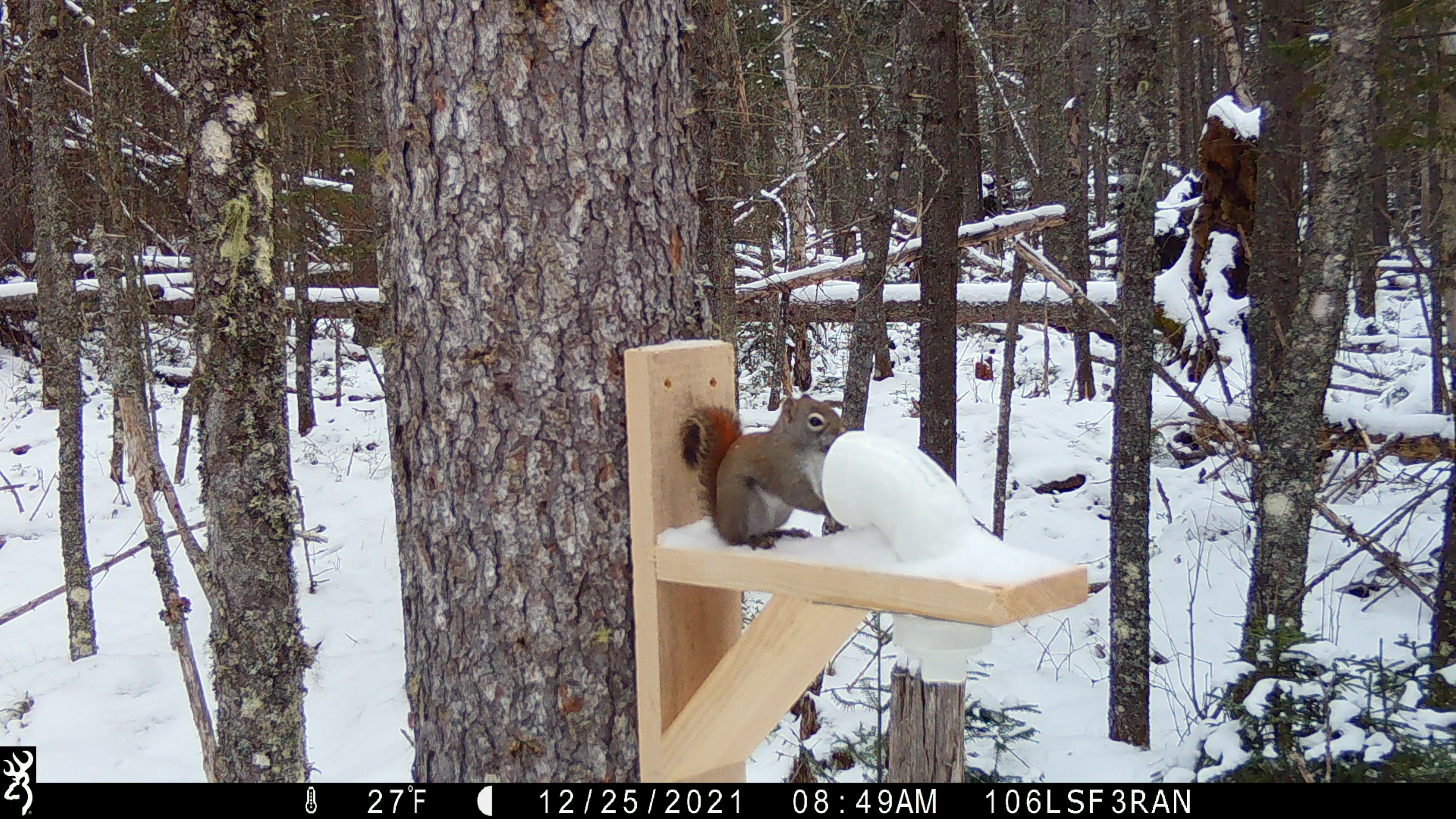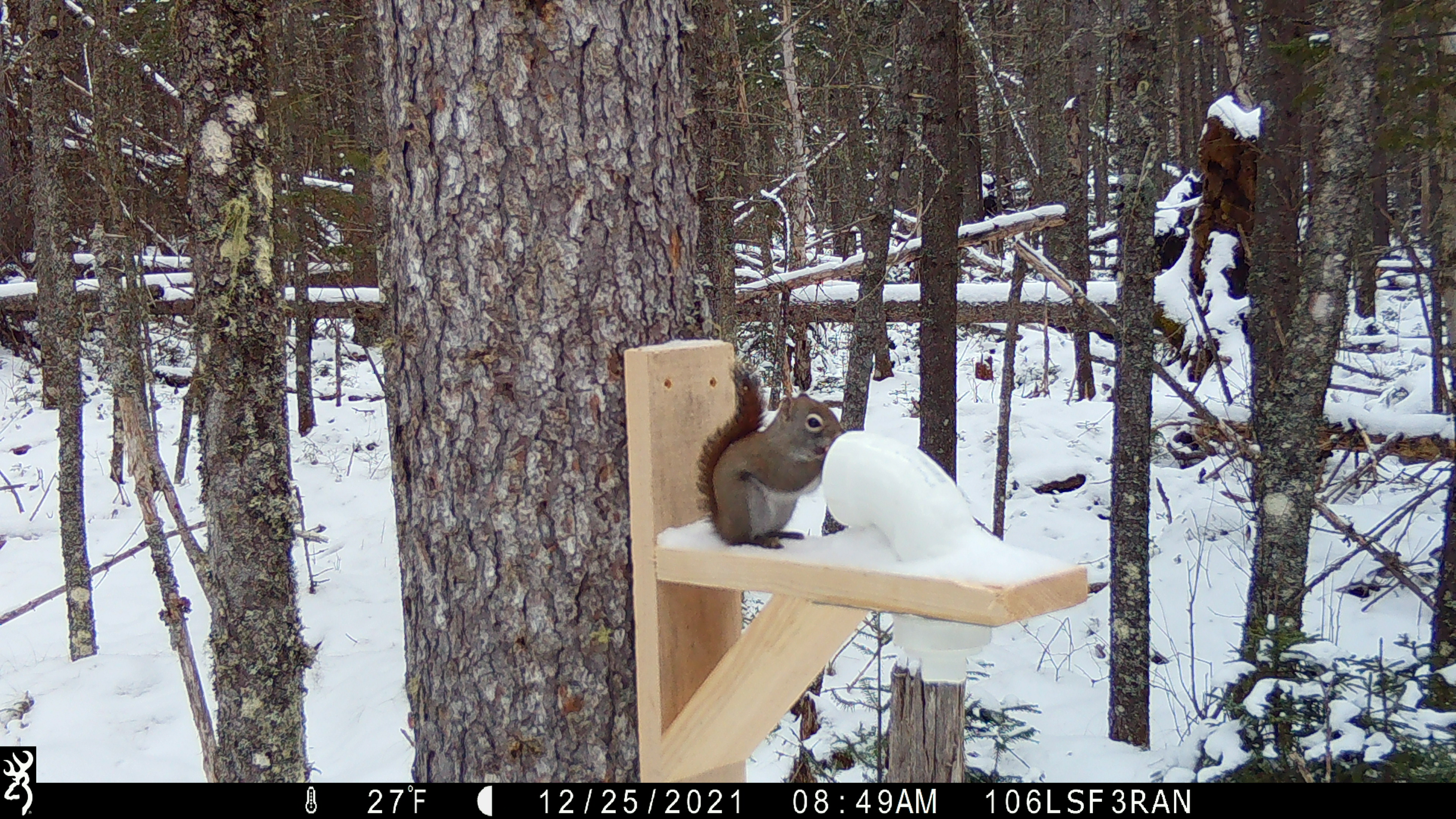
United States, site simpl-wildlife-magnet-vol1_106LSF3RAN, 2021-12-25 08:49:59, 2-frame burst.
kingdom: Animalia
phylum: Chordata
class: Mammalia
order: Rodentia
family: Sciuridae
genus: Tamiasciurus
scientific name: Tamiasciurus hudsonicus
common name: red squirrel